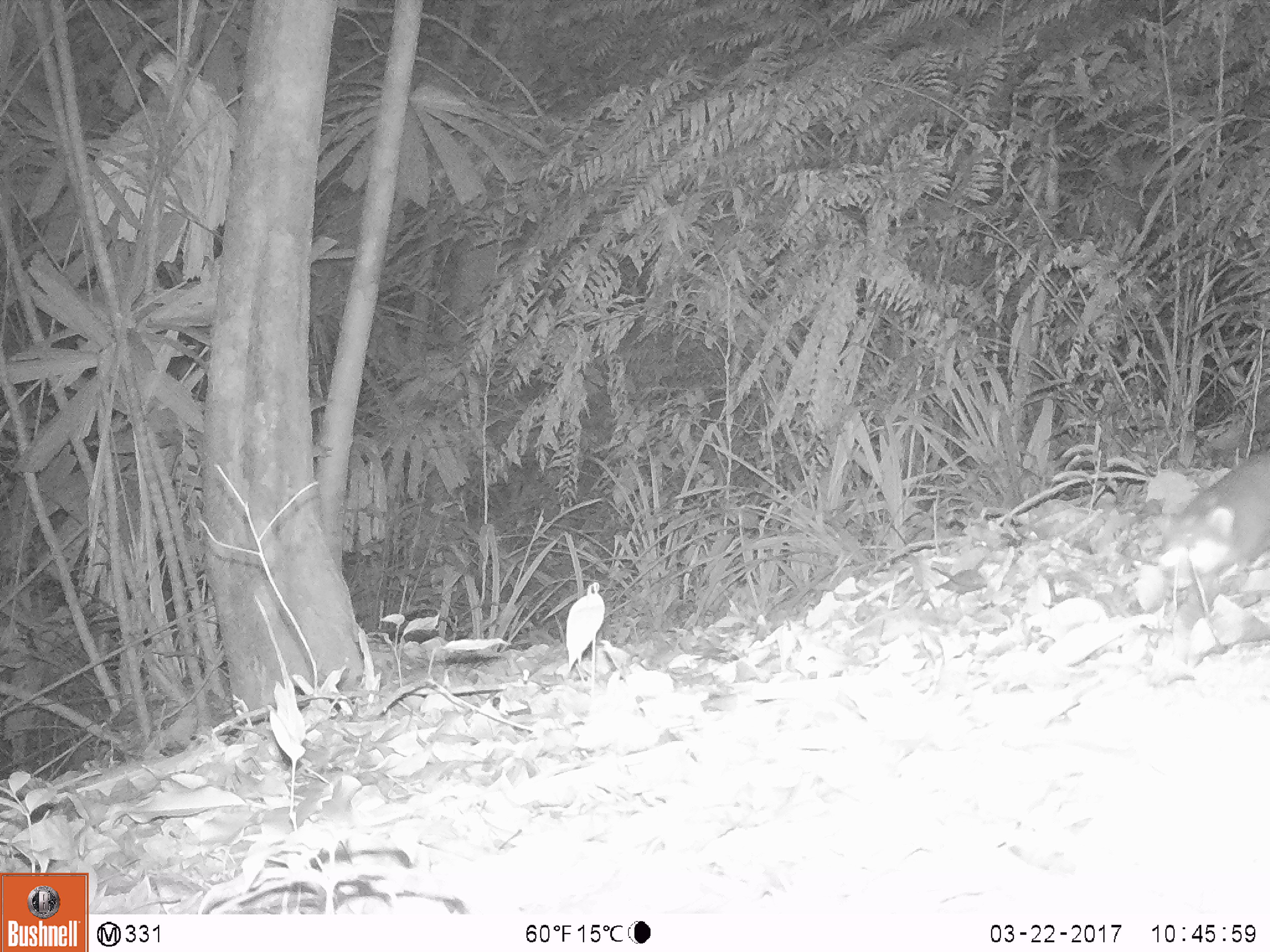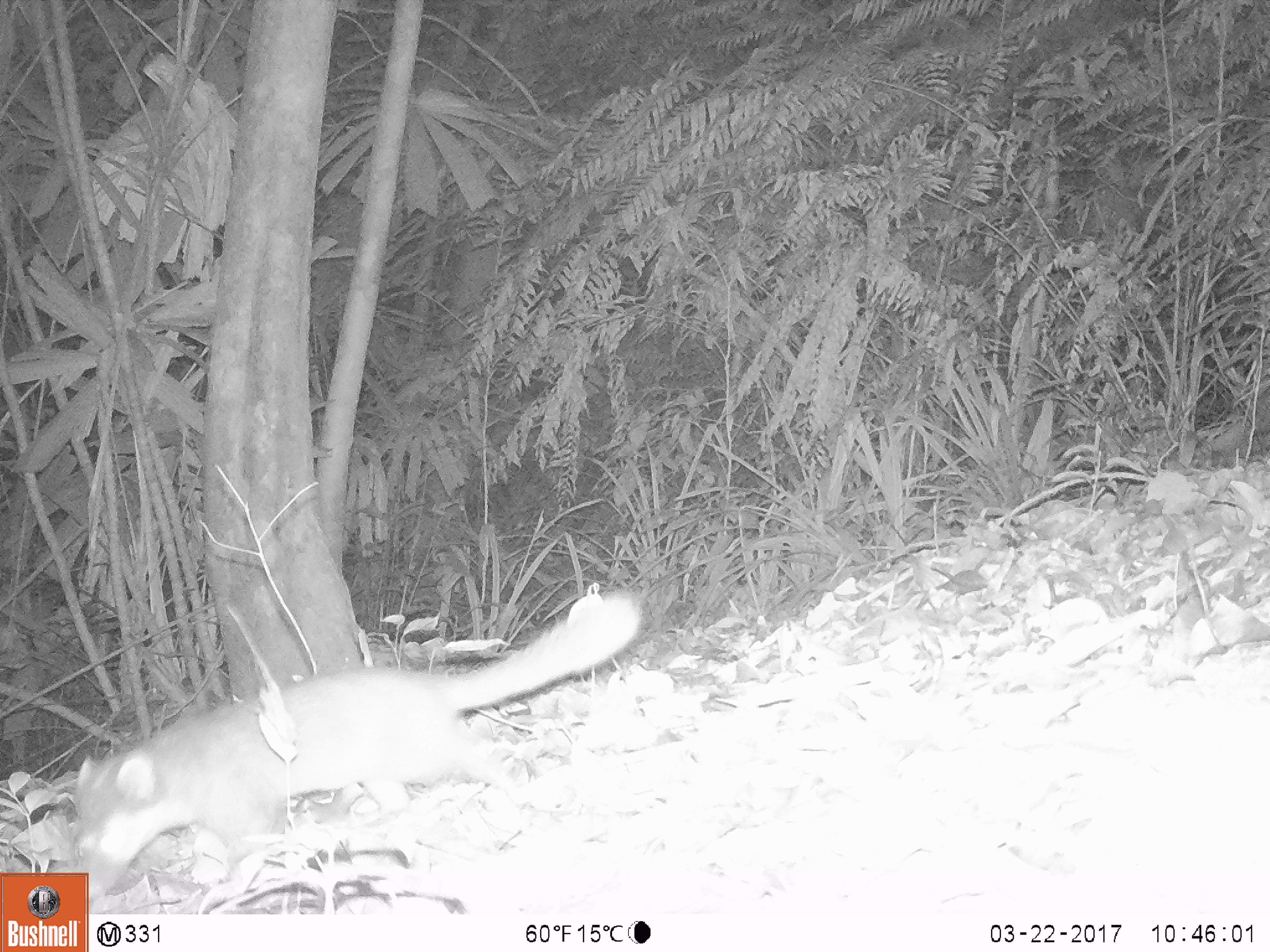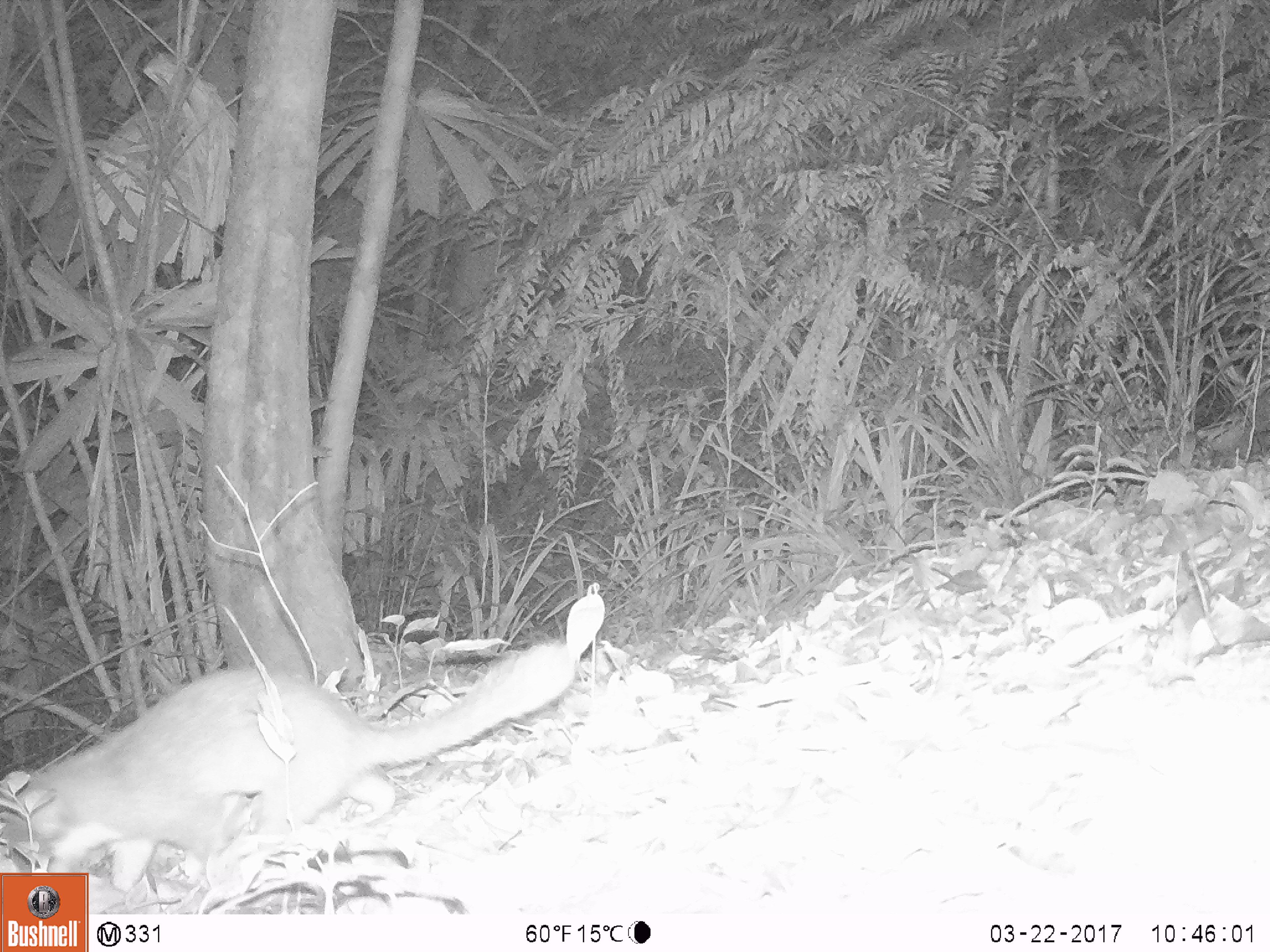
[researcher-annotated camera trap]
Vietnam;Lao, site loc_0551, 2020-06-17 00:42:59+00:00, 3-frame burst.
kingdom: Animalia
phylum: Chordata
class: Mammalia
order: Carnivora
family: Mustelidae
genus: Melogale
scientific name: Melogale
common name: ferret badger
Ferret badger (Melogale). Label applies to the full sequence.